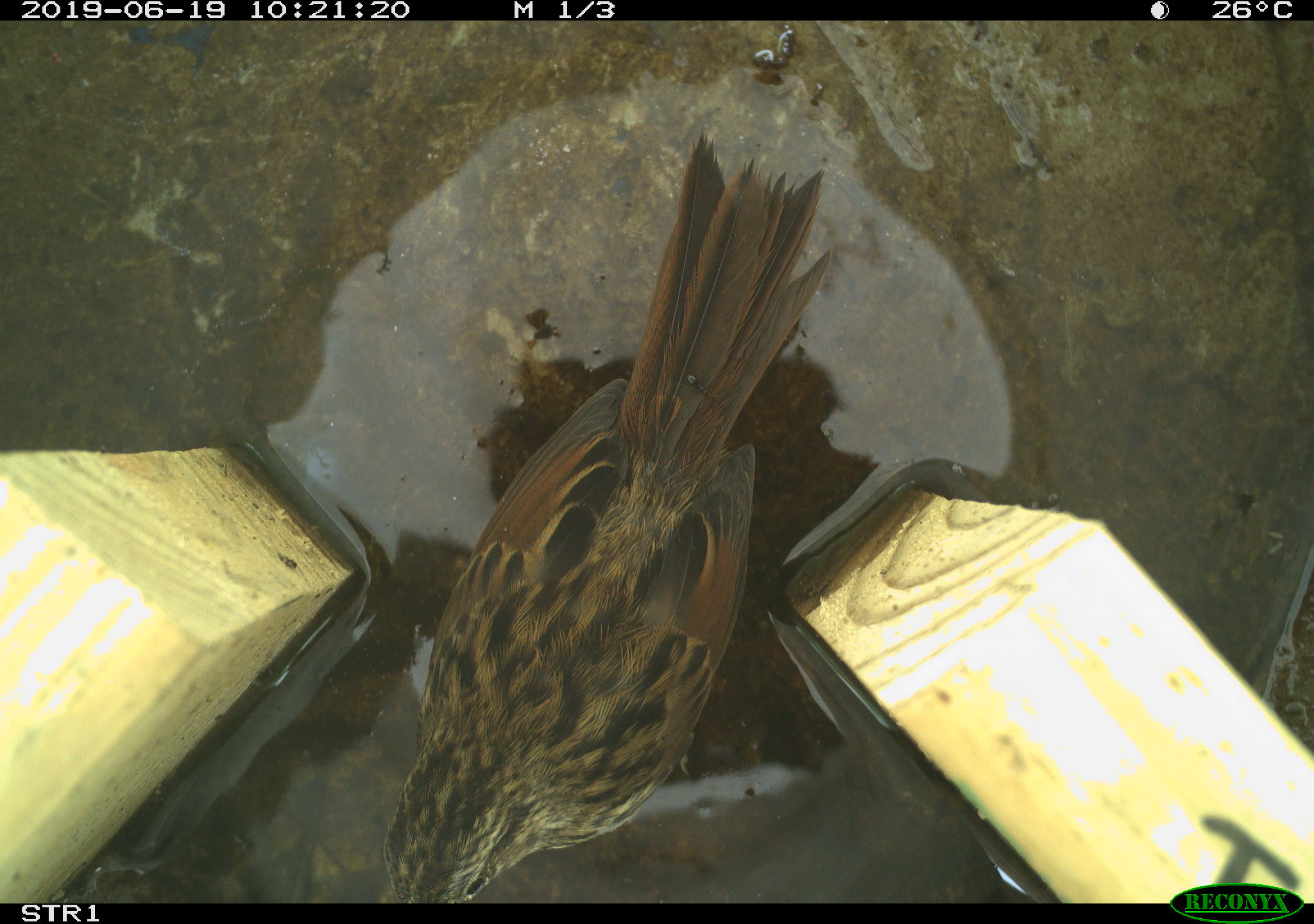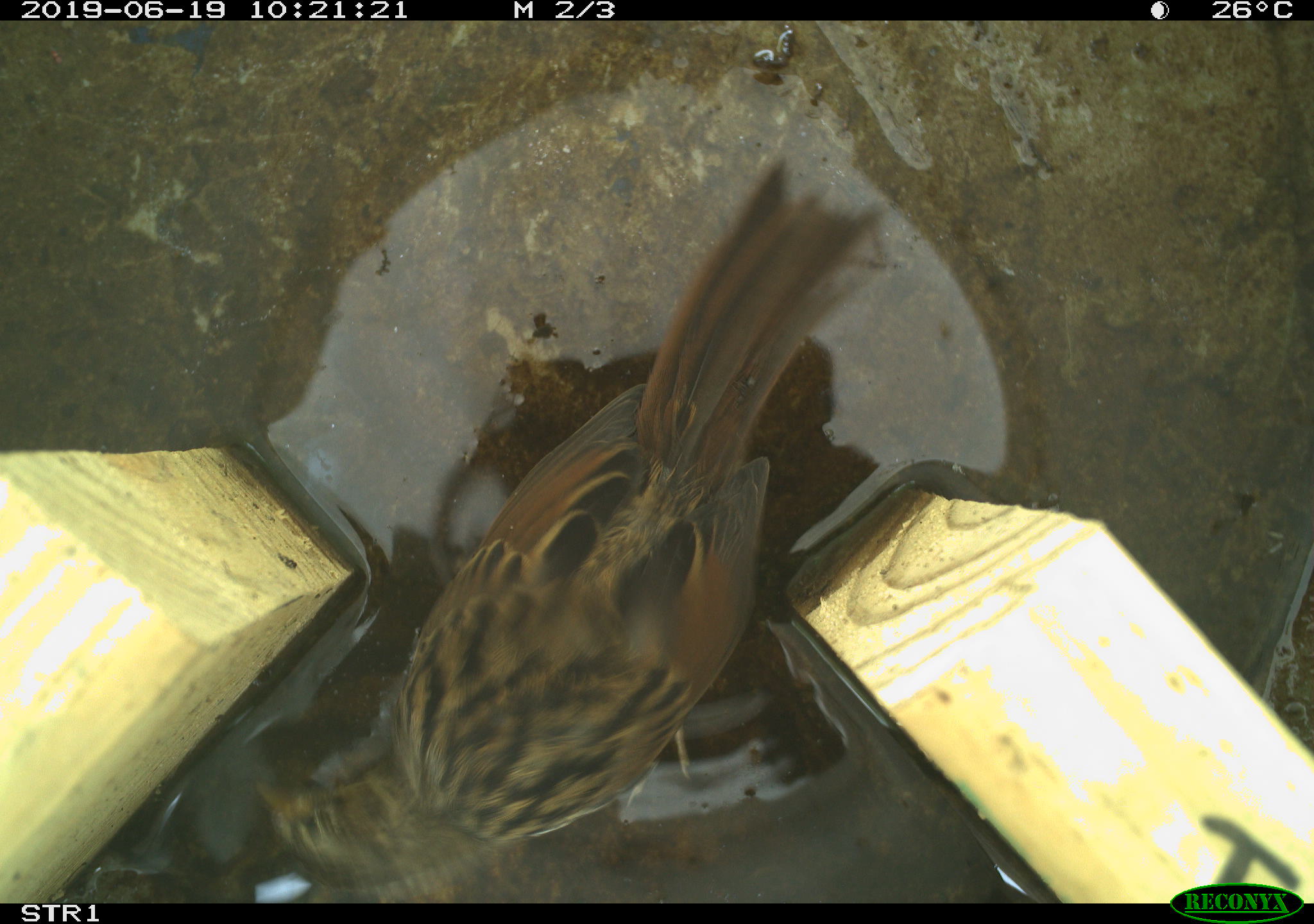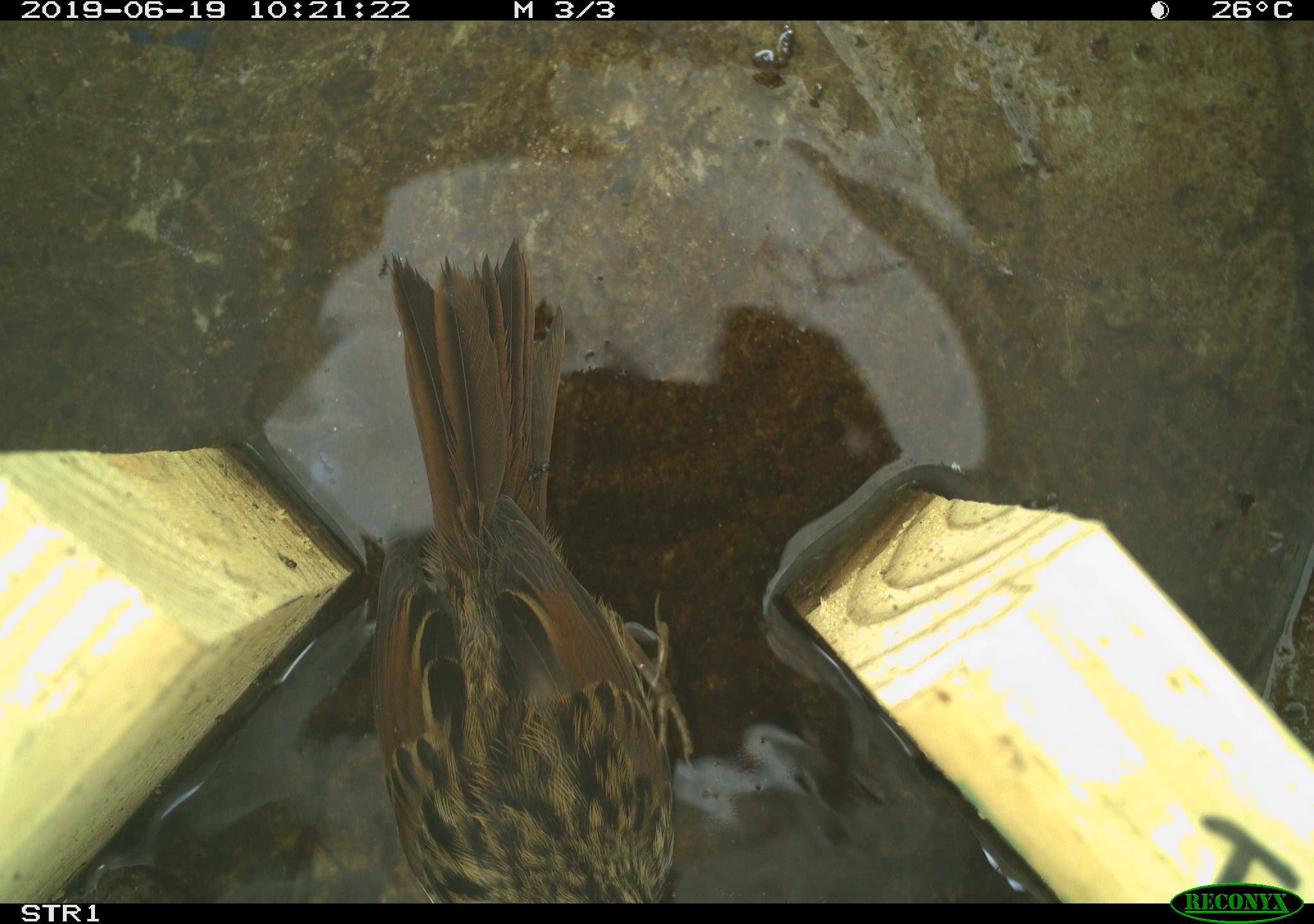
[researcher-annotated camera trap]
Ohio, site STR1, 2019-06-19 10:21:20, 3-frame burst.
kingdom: Animalia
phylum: Chordata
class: Aves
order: Passeriformes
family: Passerellidae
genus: Melospiza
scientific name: Melospiza melodia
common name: song sparrow